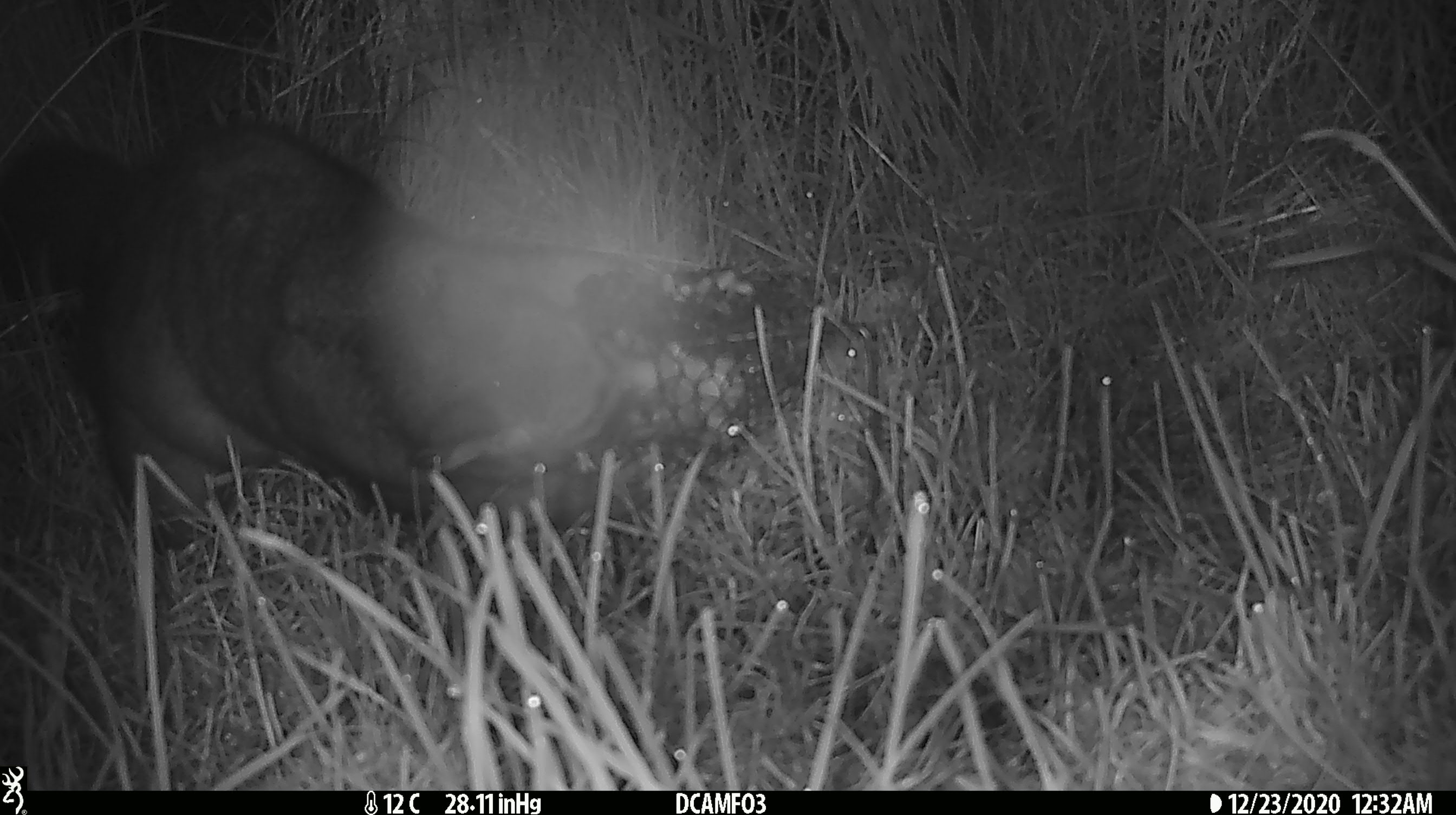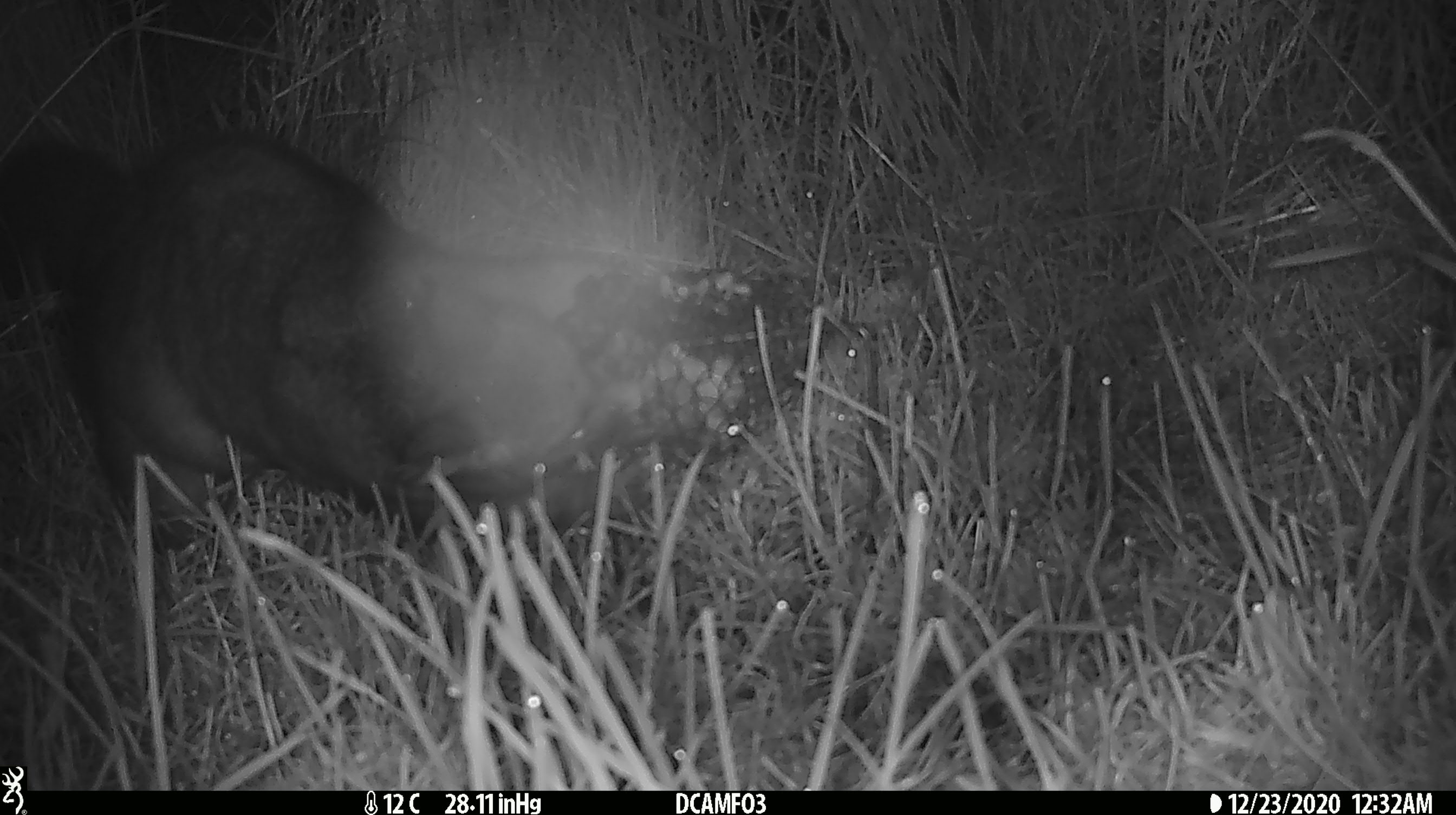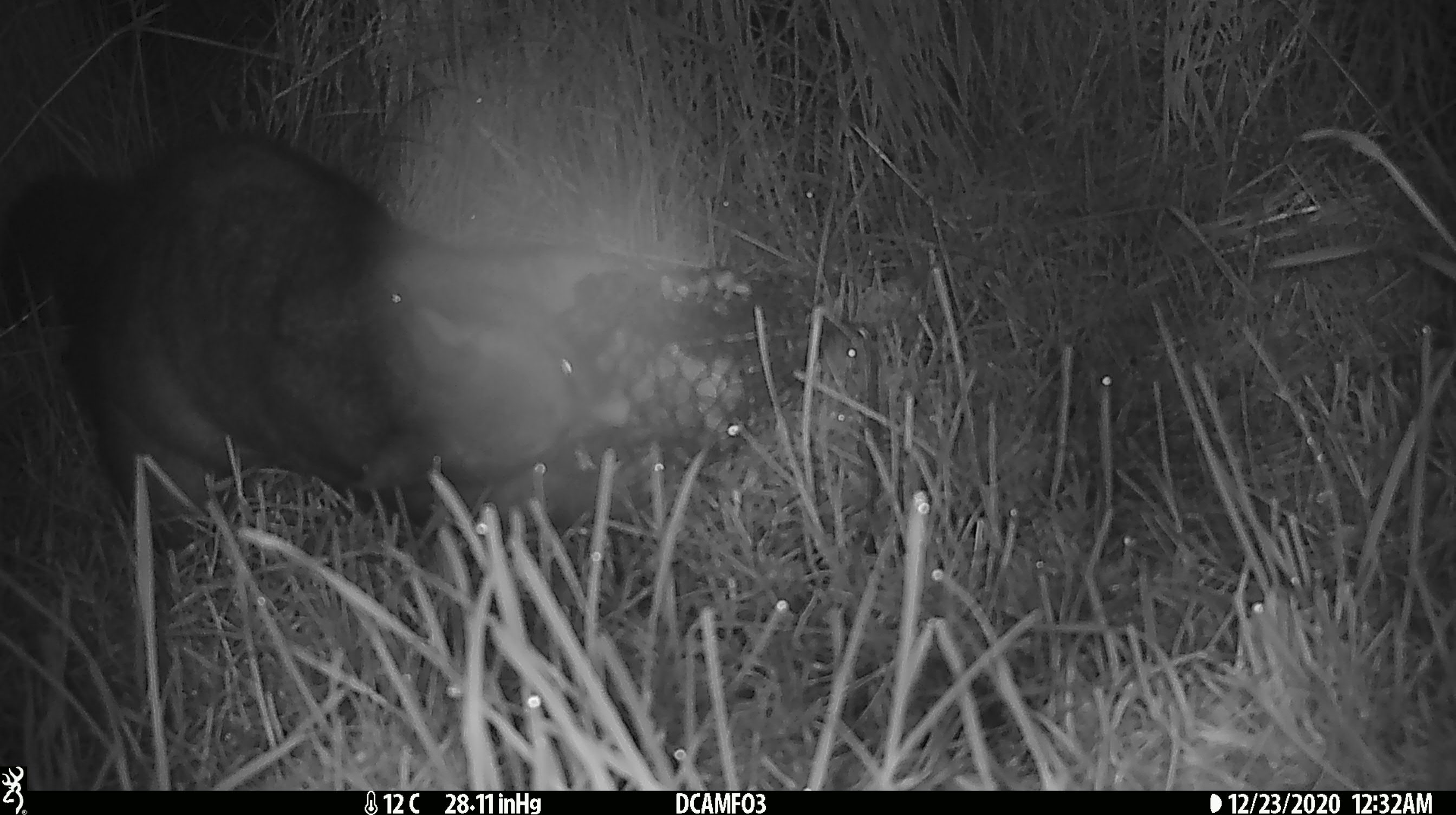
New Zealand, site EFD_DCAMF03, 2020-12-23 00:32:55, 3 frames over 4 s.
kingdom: Animalia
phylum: Chordata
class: Mammalia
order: Diprotodontia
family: Phalangeridae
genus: Trichosurus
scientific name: Trichosurus vulpecula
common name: common brushtail possum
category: possum